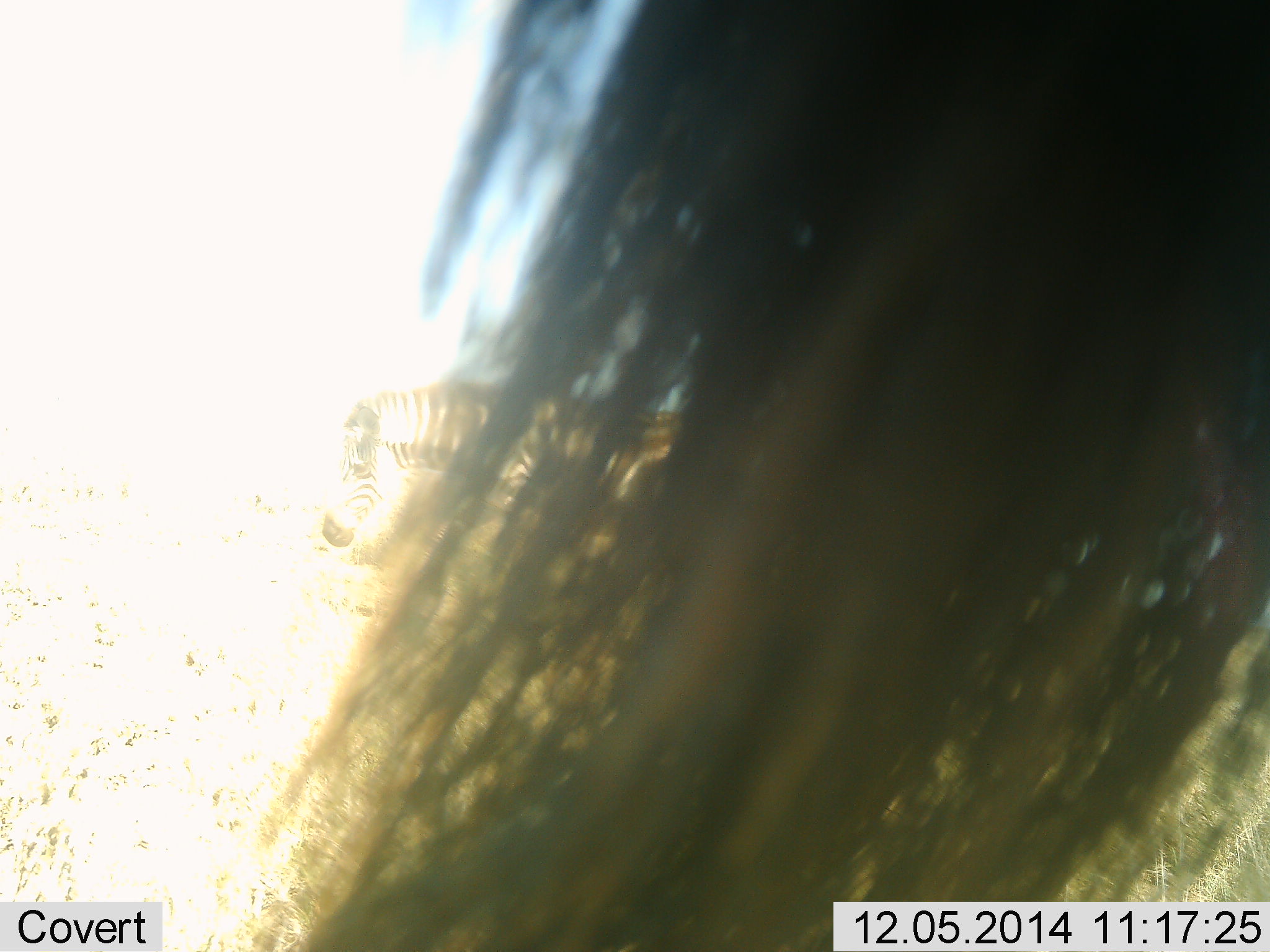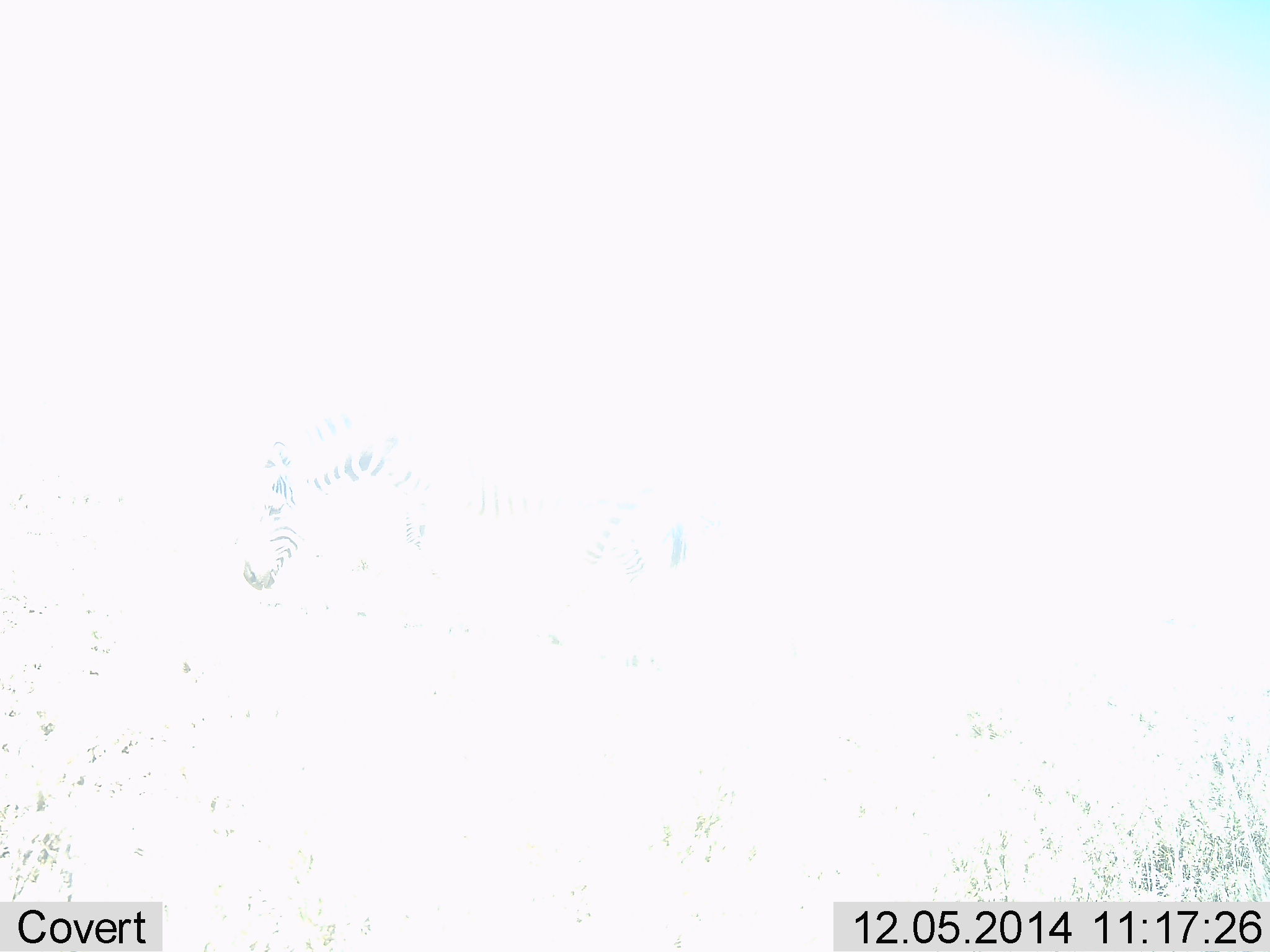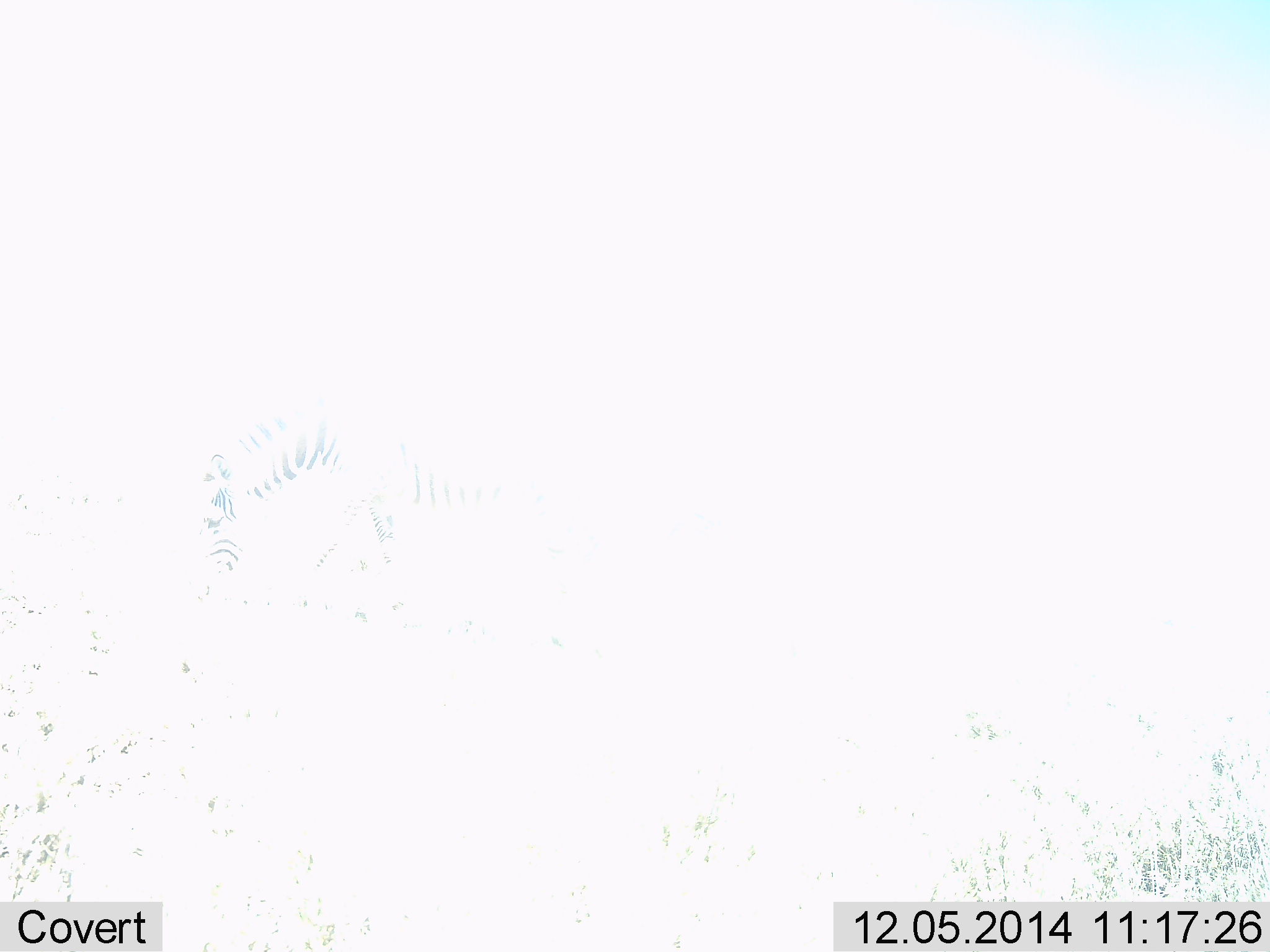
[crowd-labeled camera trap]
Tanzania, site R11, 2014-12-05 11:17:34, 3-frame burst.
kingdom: Animalia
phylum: Chordata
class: Mammalia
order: Perissodactyla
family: Equidae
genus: Equus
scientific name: Equus quagga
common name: plains zebra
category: zebra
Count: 1.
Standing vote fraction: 50%.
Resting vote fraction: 0%.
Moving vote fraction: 50%.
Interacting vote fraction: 10%.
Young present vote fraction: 0%.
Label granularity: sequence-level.